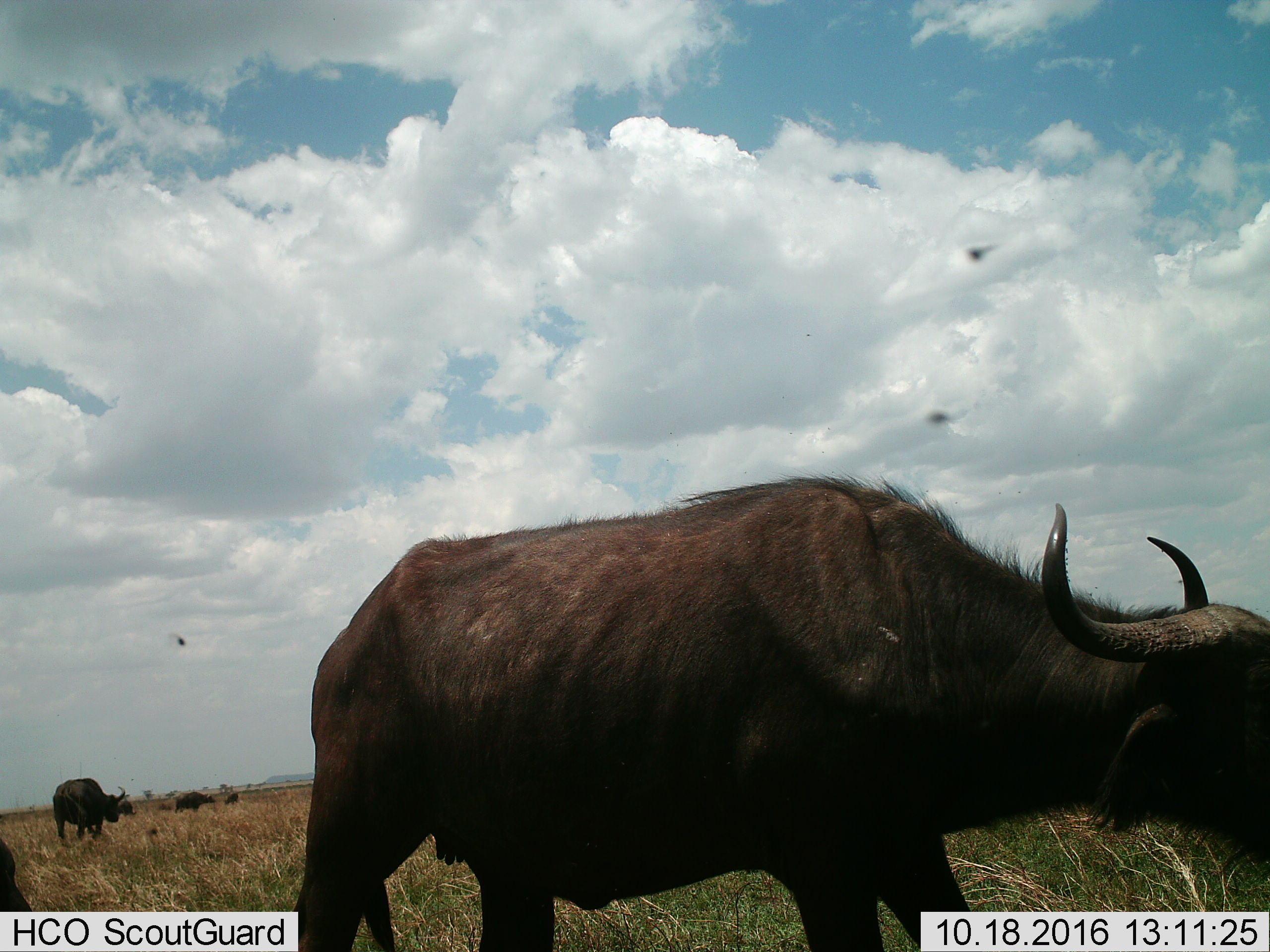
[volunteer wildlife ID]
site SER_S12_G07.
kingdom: Animalia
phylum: Chordata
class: Mammalia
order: Artiodactyla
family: Bovidae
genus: Syncerus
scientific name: Syncerus caffer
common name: african buffalo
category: buffalo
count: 5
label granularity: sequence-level